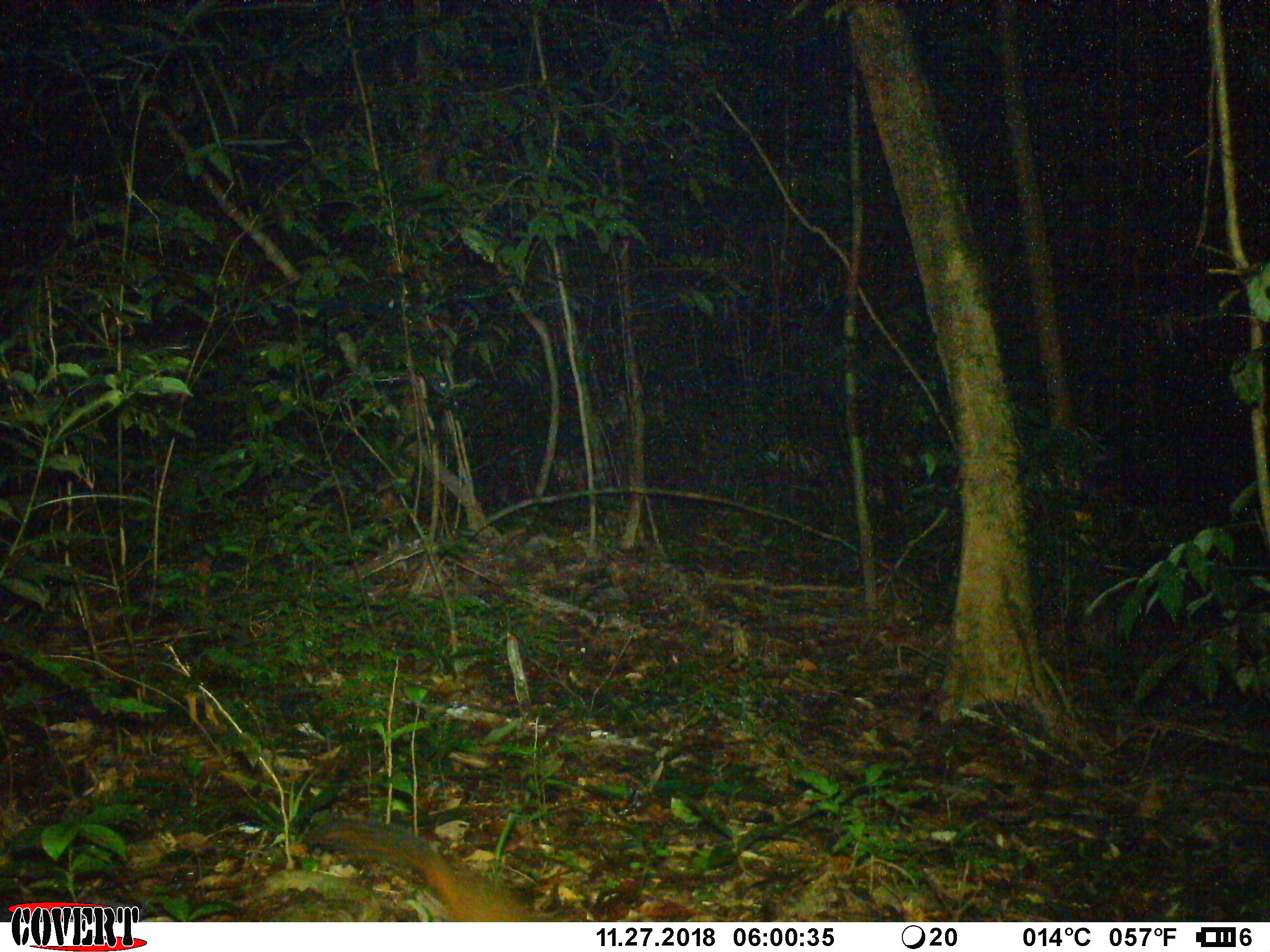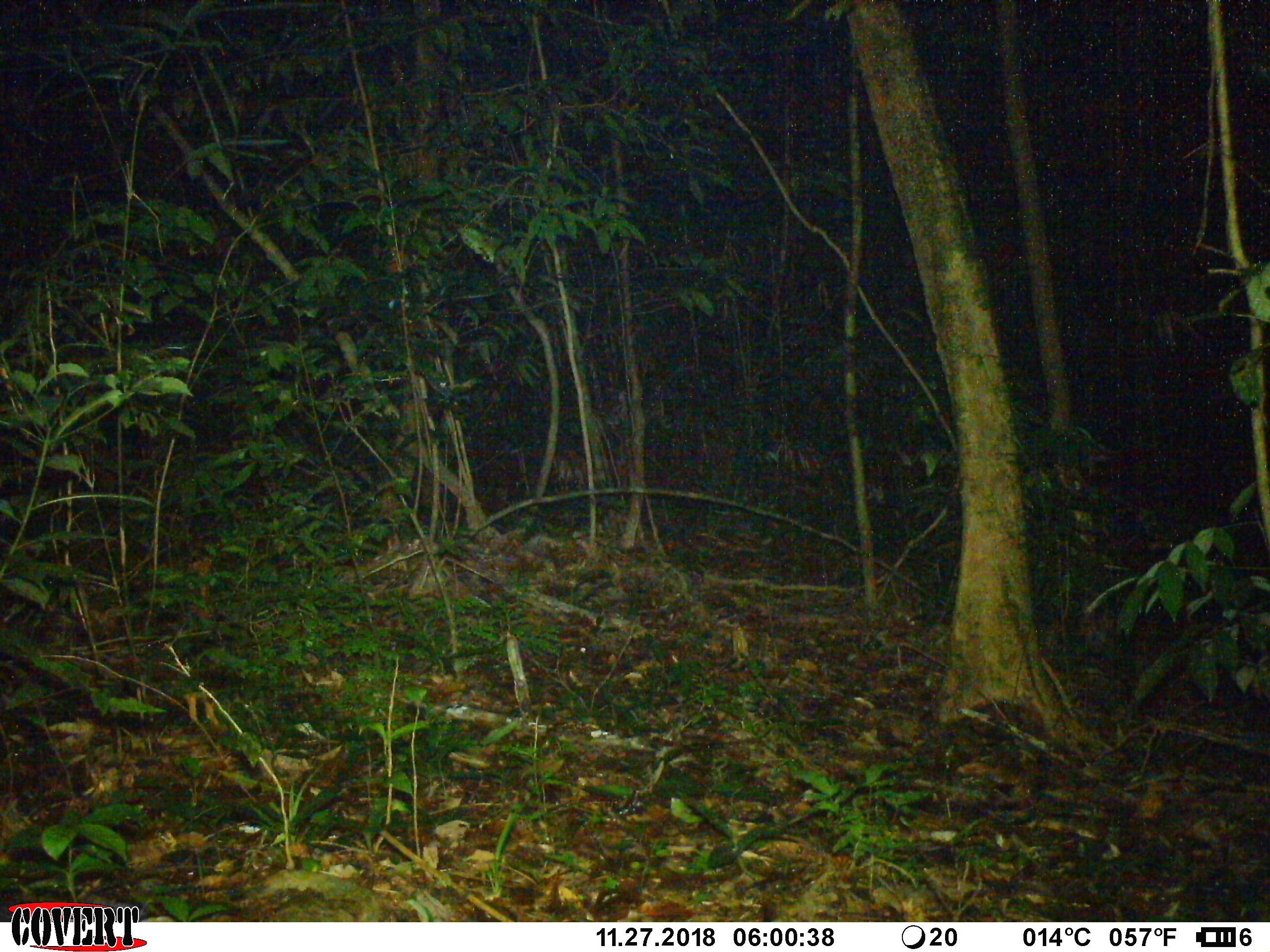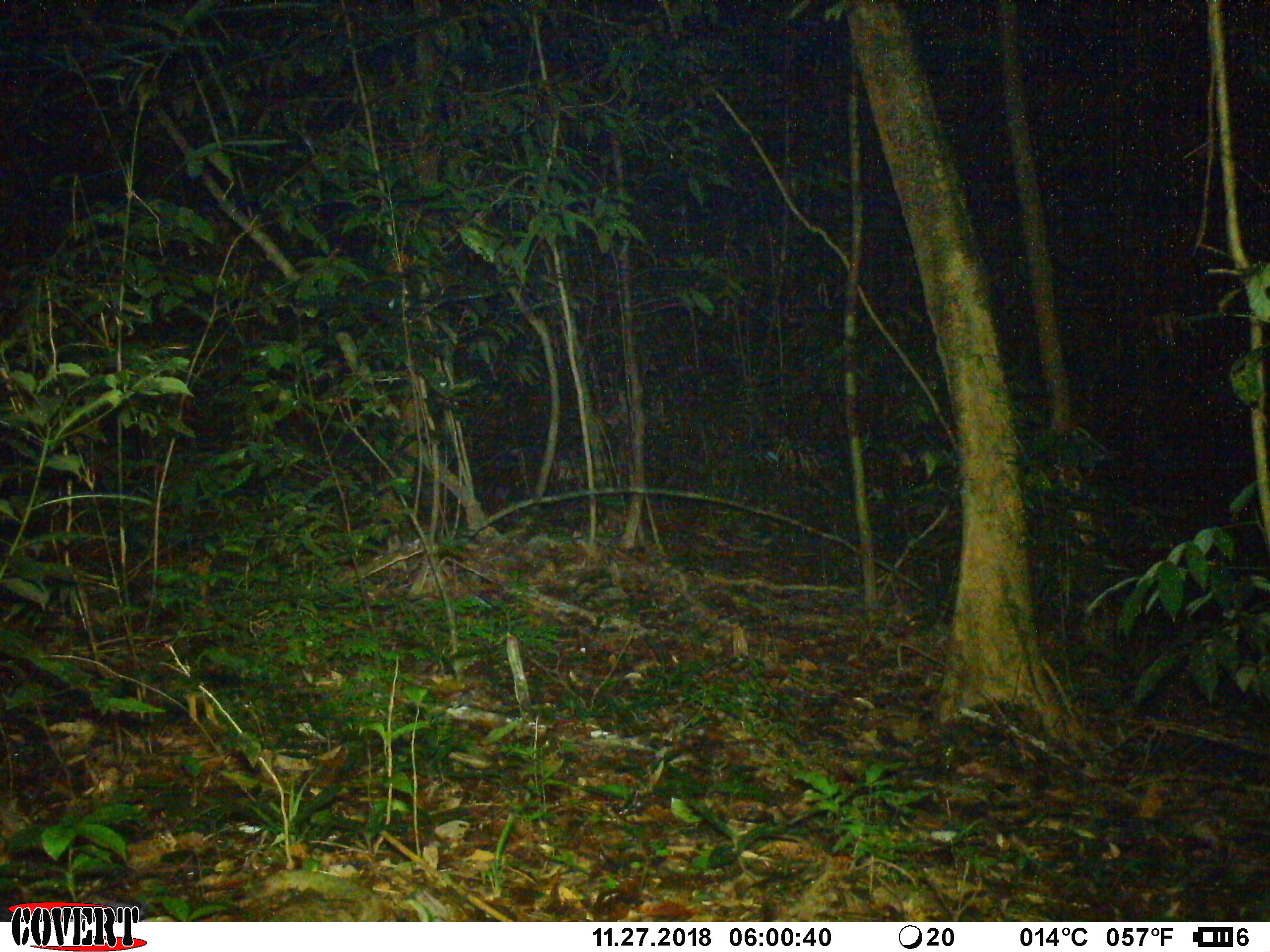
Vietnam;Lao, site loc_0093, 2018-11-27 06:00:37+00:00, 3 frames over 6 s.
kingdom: Animalia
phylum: Chordata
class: Mammalia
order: Rodentia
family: Sciuridae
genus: Dremomys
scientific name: Dremomys rufigenis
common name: red-cheeked squirrel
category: red cheeked squirrel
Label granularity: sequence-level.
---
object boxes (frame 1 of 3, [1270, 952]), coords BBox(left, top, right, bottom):
red cheeked squirrel: BBox(307, 816, 530, 920)